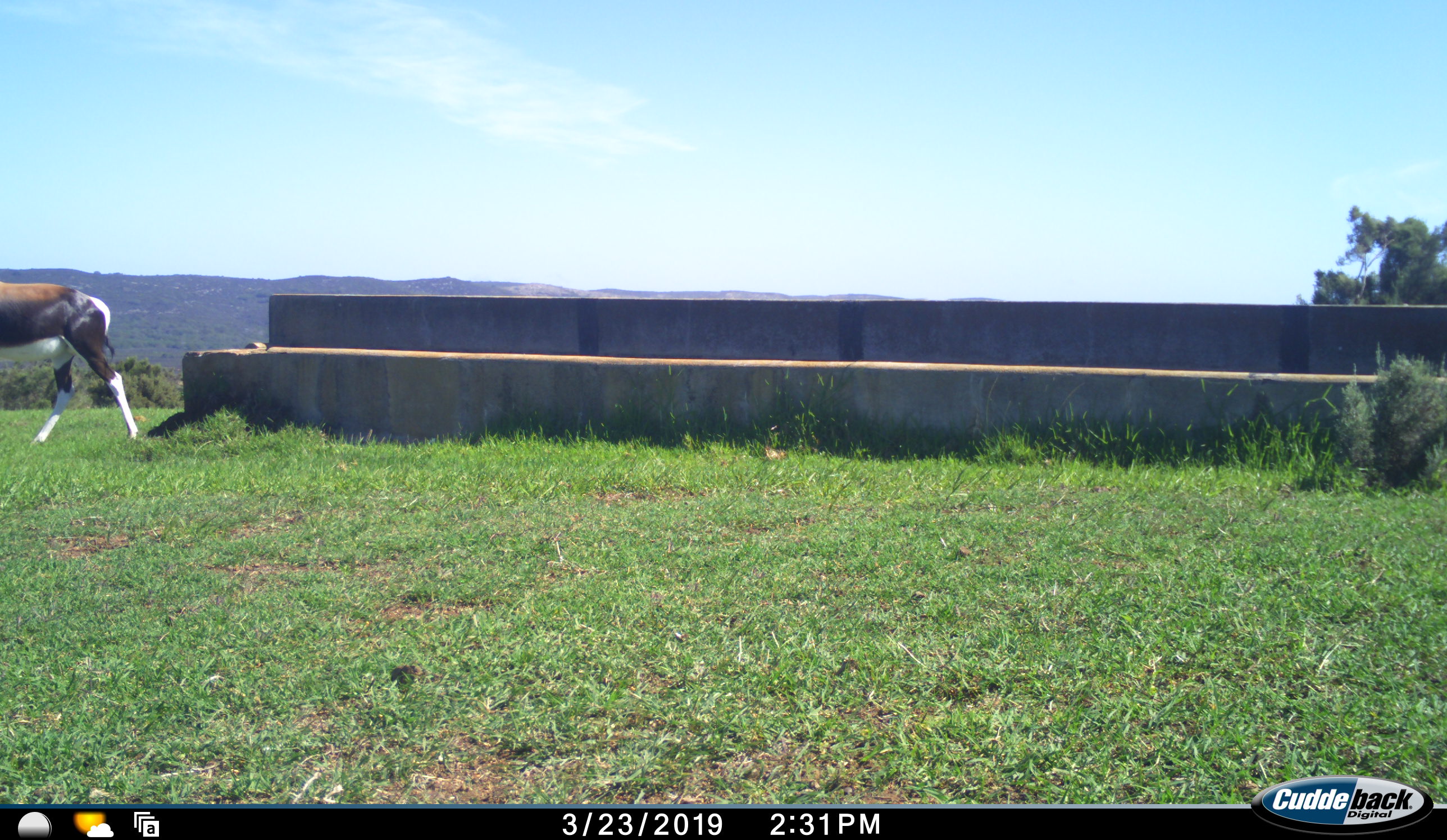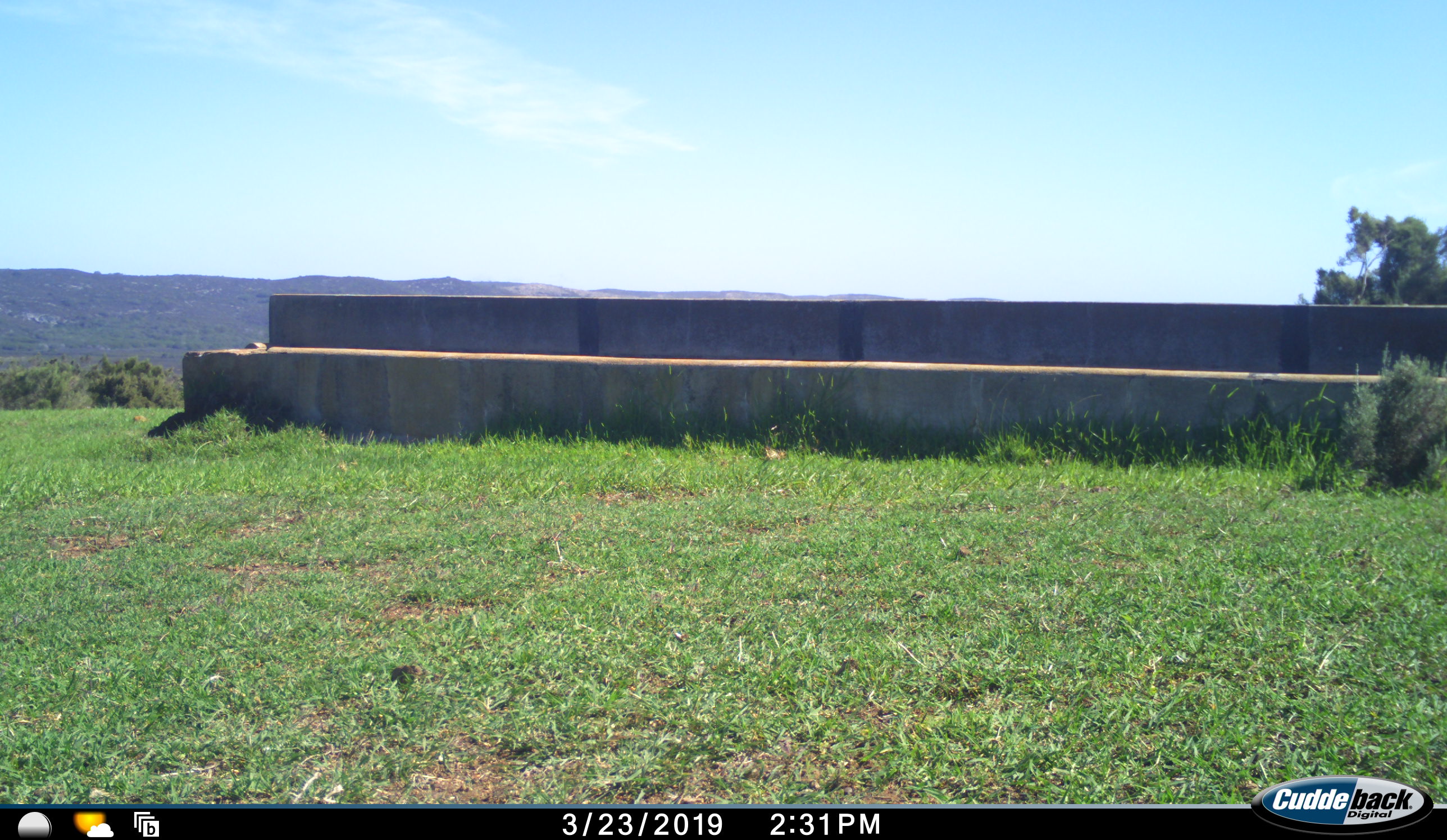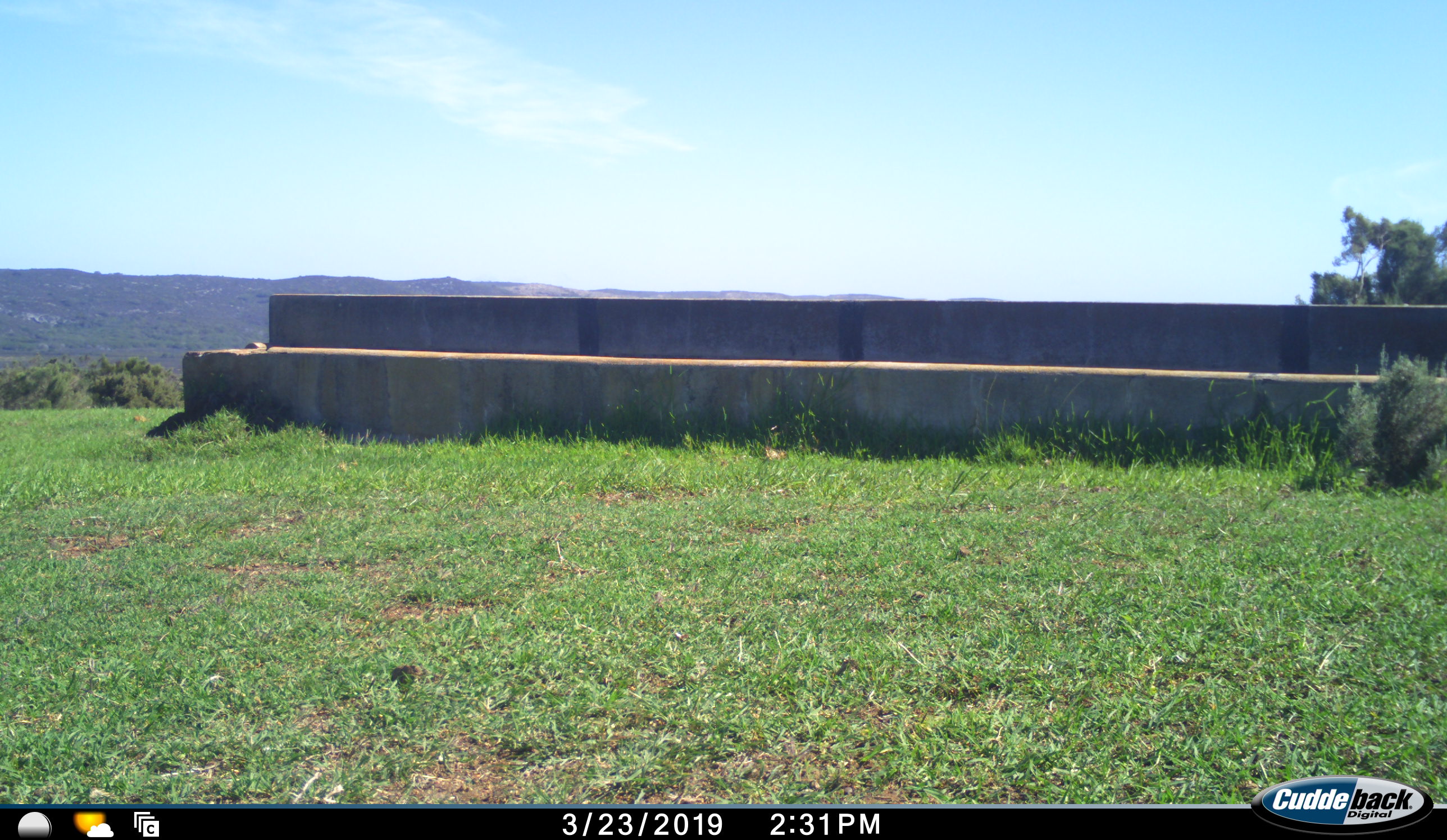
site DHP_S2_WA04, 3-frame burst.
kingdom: Animalia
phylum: Chordata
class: Mammalia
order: Artiodactyla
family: Bovidae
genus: Damaliscus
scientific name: Damaliscus pygargus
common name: bontebok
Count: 1.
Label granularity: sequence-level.